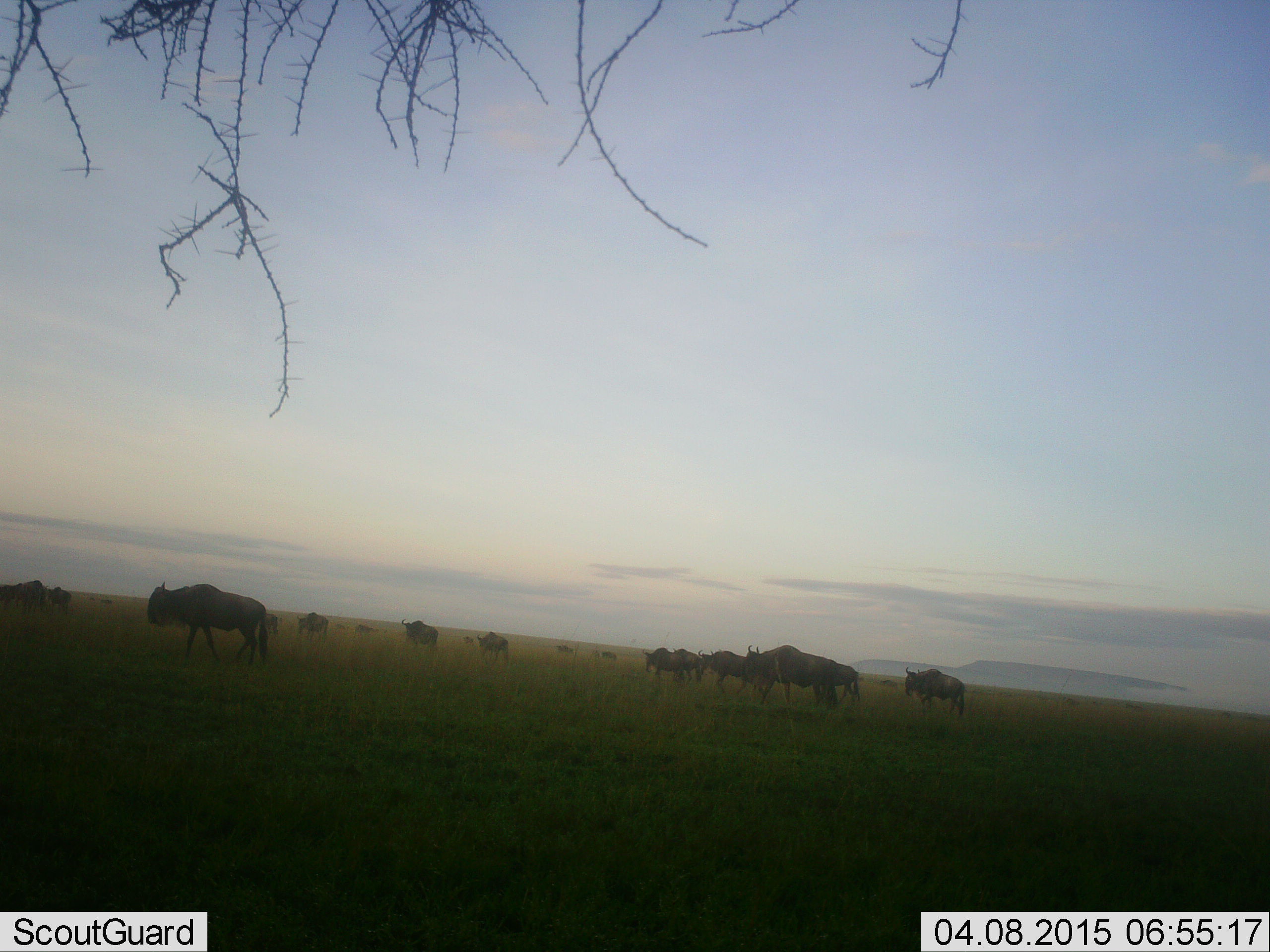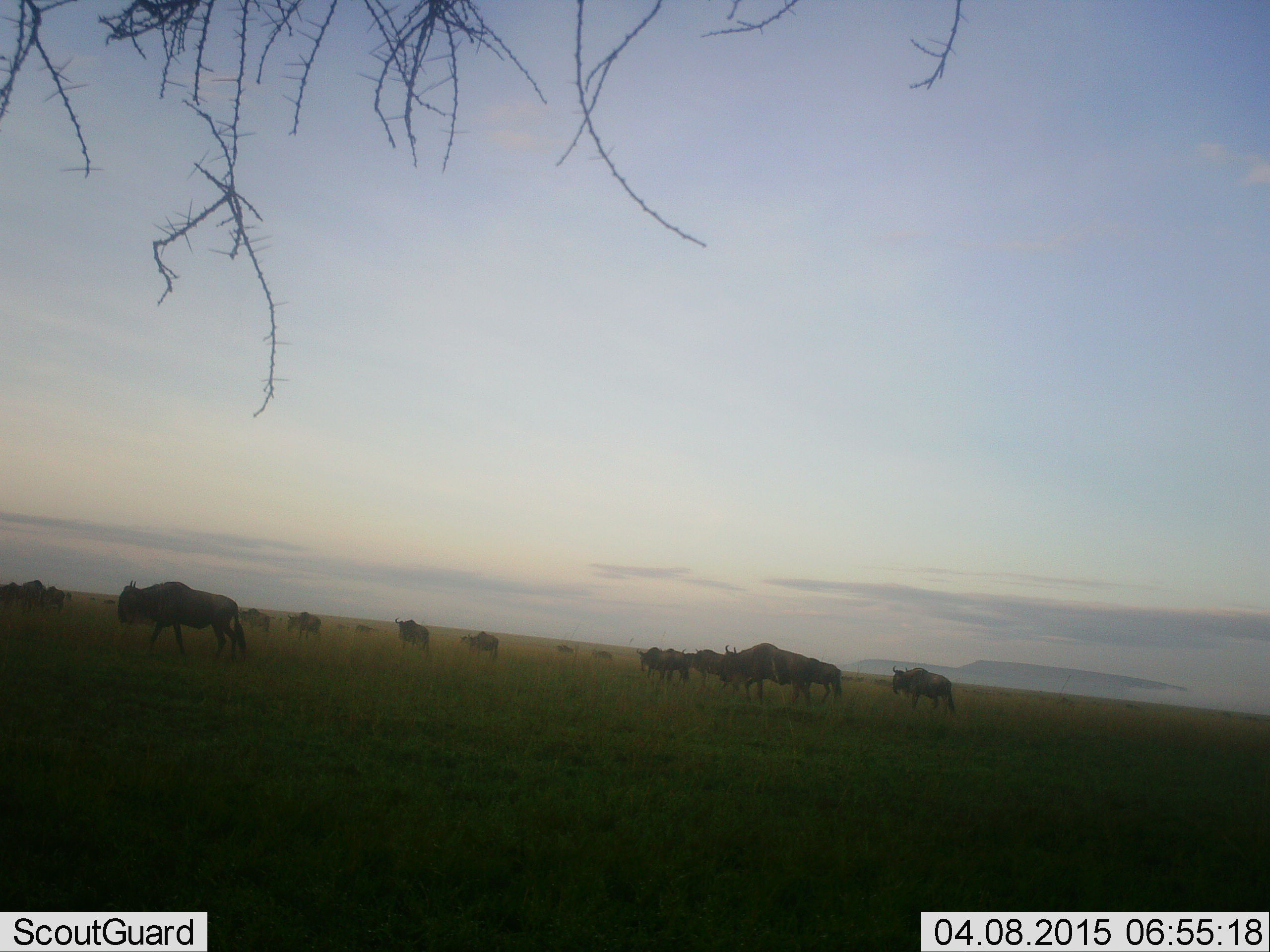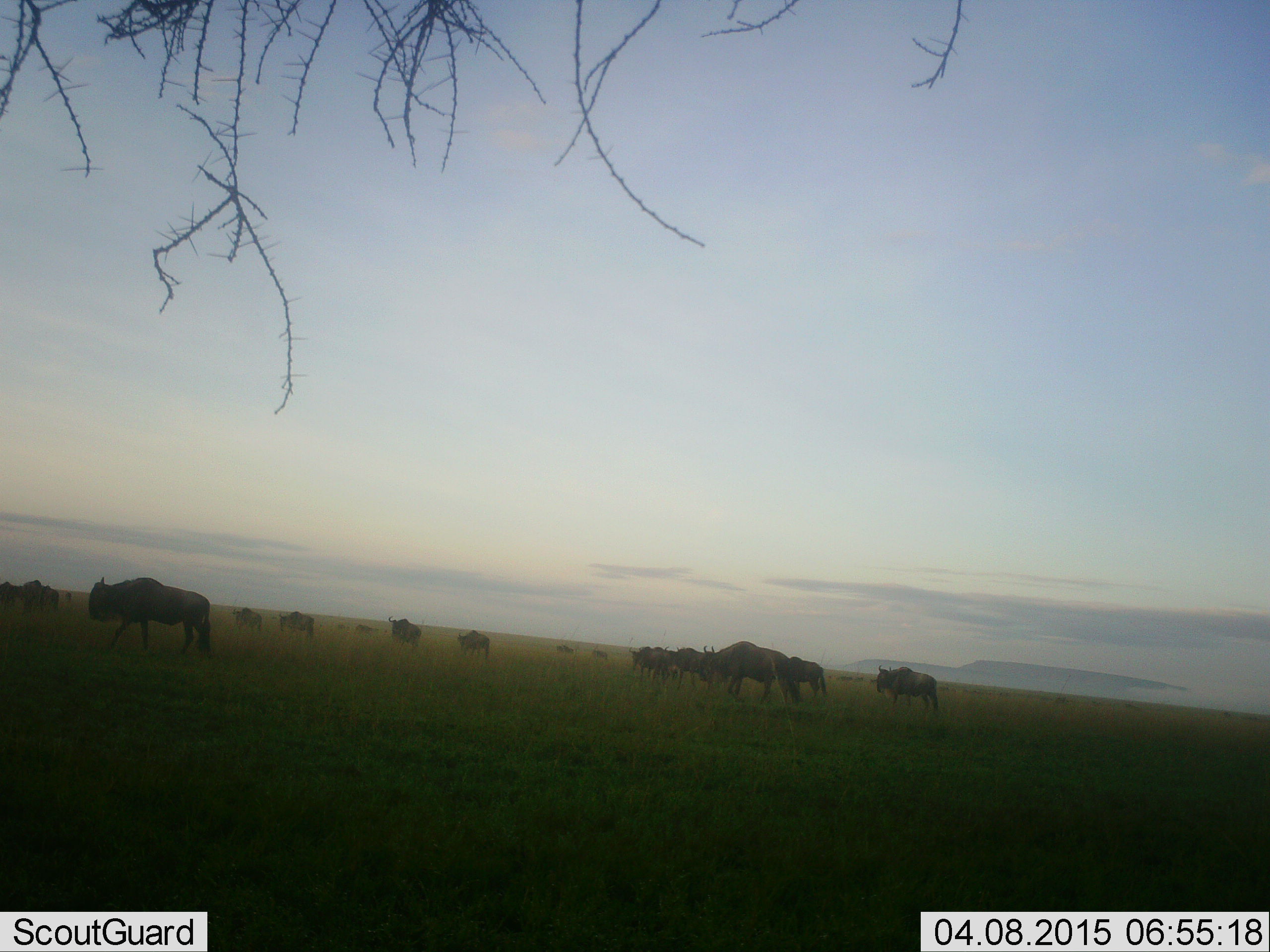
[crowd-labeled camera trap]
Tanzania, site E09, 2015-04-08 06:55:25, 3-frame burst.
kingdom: Animalia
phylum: Chordata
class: Mammalia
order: Artiodactyla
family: Bovidae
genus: Connochaetes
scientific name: Connochaetes taurinus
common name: blue wildebeest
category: wildebeest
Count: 11-50.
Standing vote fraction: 10%.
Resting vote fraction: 10%.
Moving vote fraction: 80%.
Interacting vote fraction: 0%.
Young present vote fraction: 10%.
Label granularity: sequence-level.